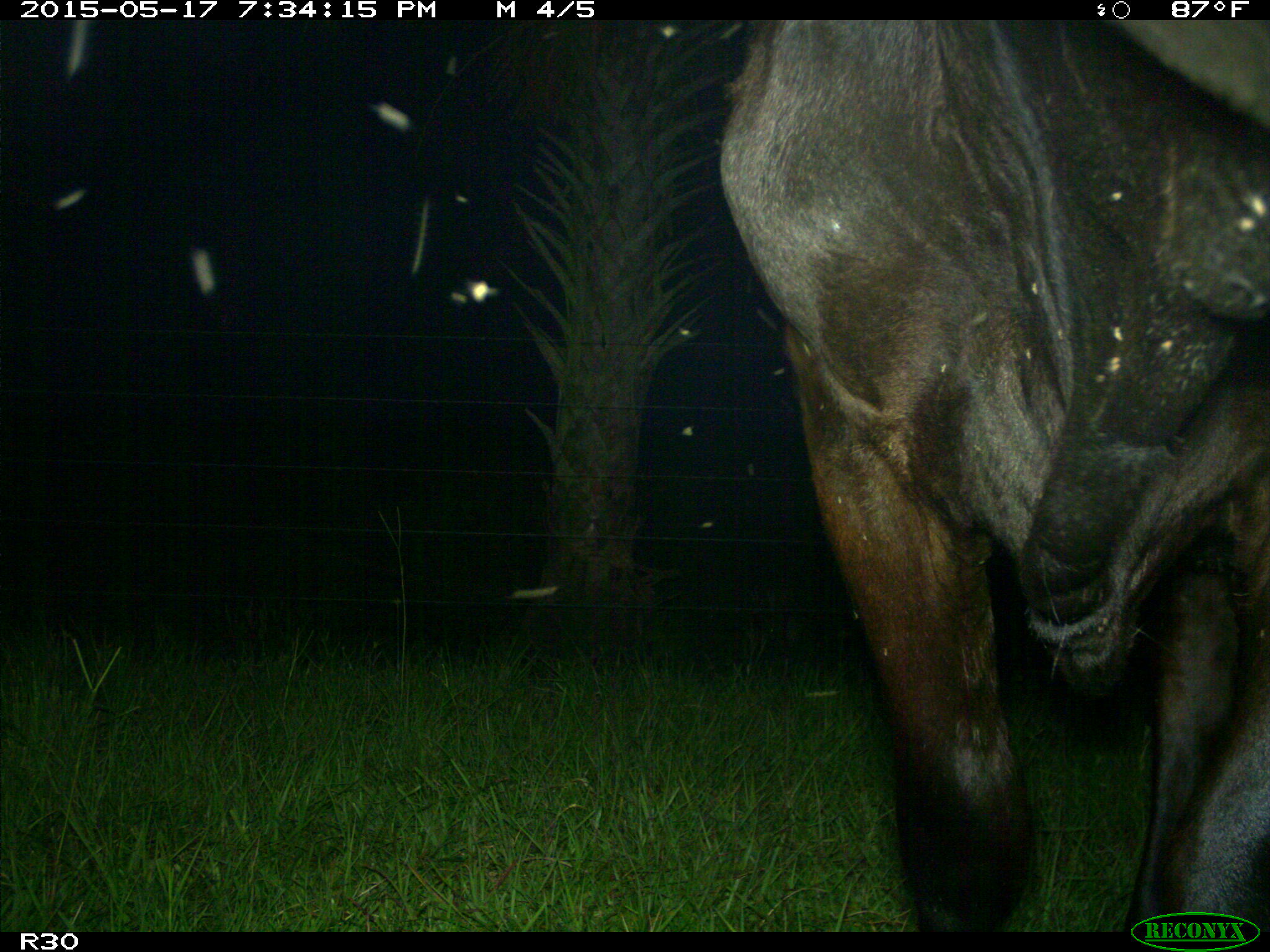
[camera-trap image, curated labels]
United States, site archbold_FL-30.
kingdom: Animalia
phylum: Chordata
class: Mammalia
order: Artiodactyla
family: Bovidae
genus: Bos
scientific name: Bos taurus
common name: domestic cow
Bos taurus (domestic cow).